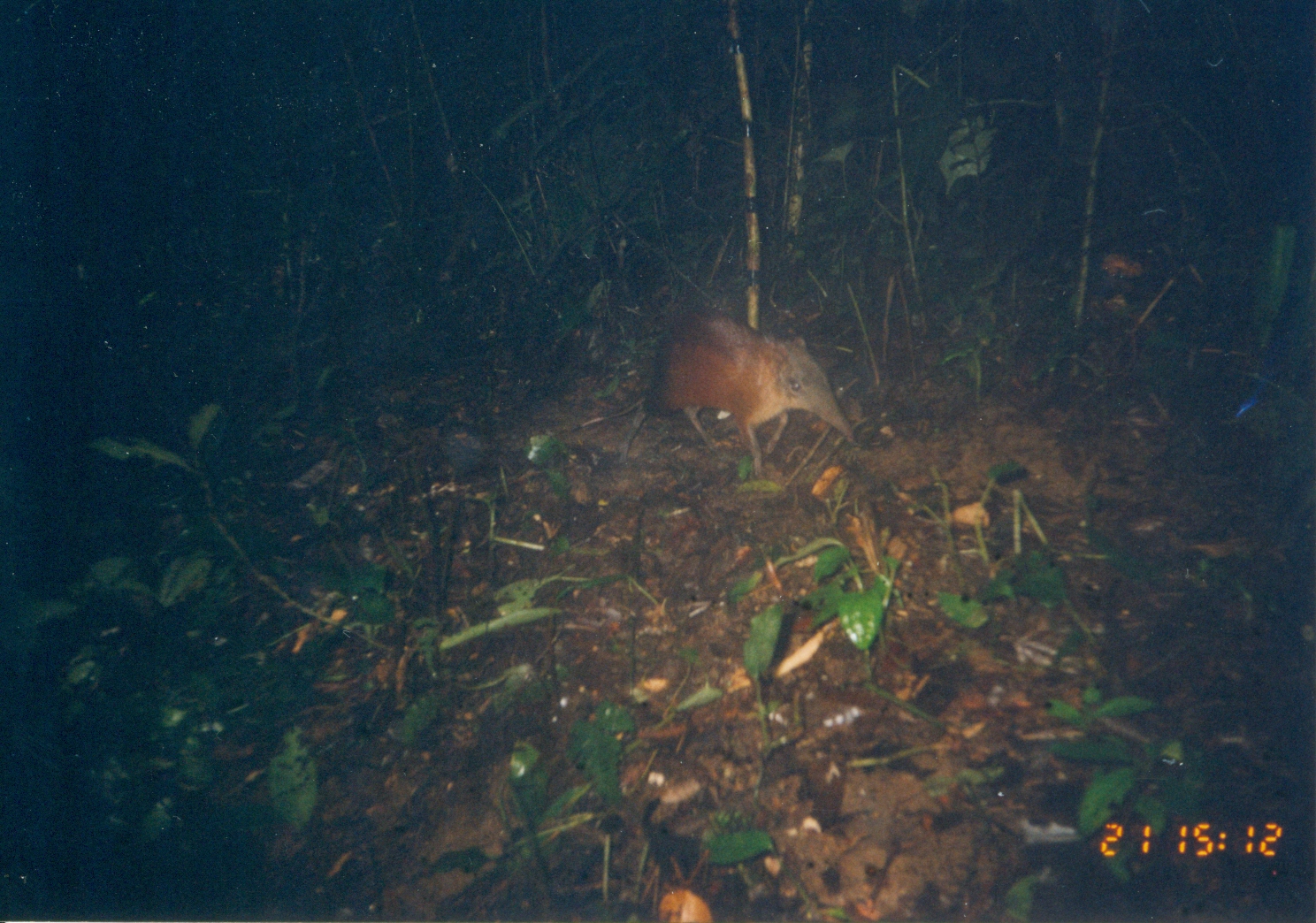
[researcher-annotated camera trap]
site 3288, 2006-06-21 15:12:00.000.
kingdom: Animalia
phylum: Chordata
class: Mammalia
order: Macroscelidea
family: Macroscelididae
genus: Rhynchocyon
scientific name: Rhynchocyon udzungwensis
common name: grey-faced sengi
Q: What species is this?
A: Rhynchocyon udzungwensis (grey-faced sengi).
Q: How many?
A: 1.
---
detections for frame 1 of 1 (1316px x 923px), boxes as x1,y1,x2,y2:
rhynchocyon udzungwensis: 569,310,857,475